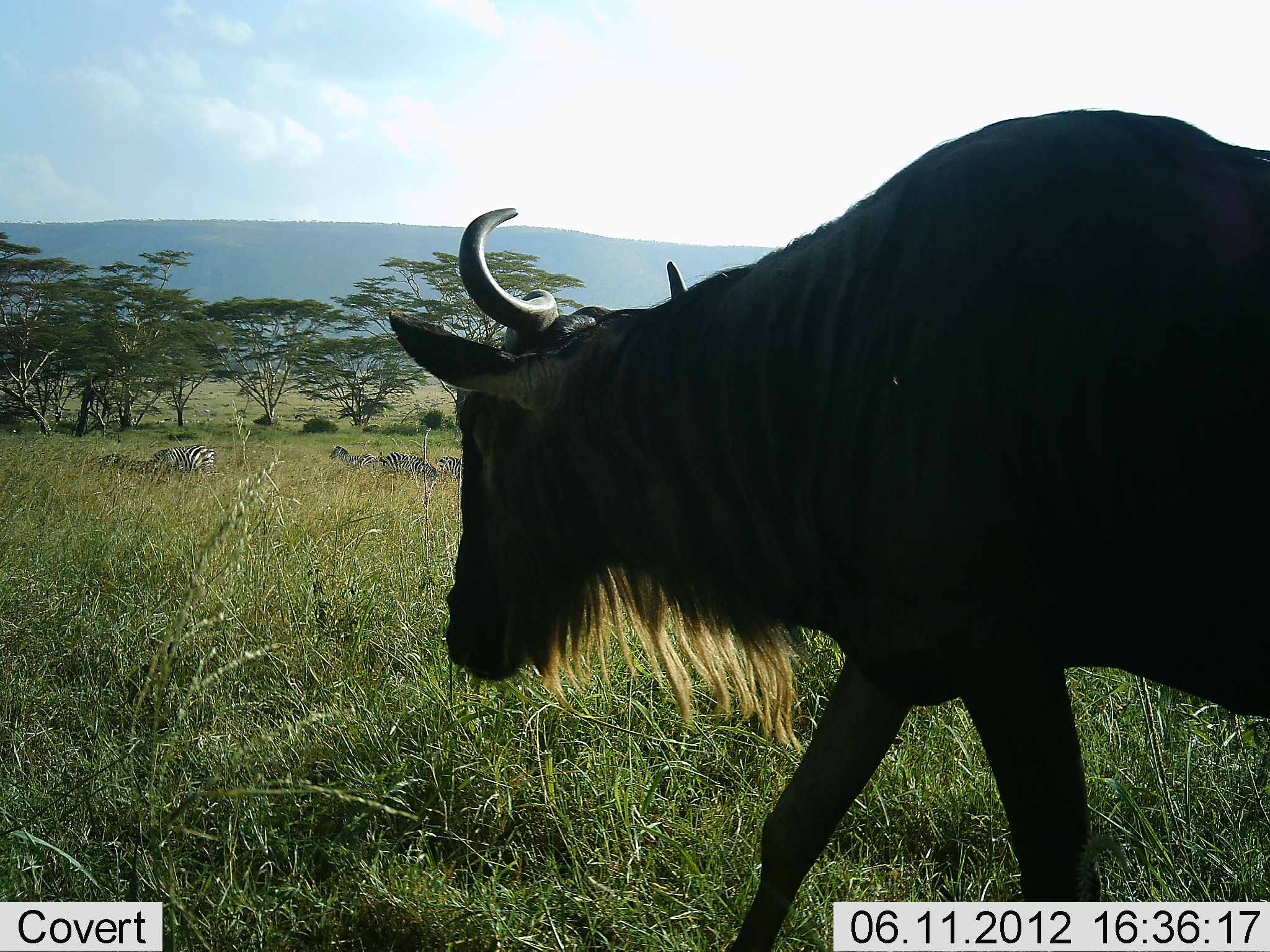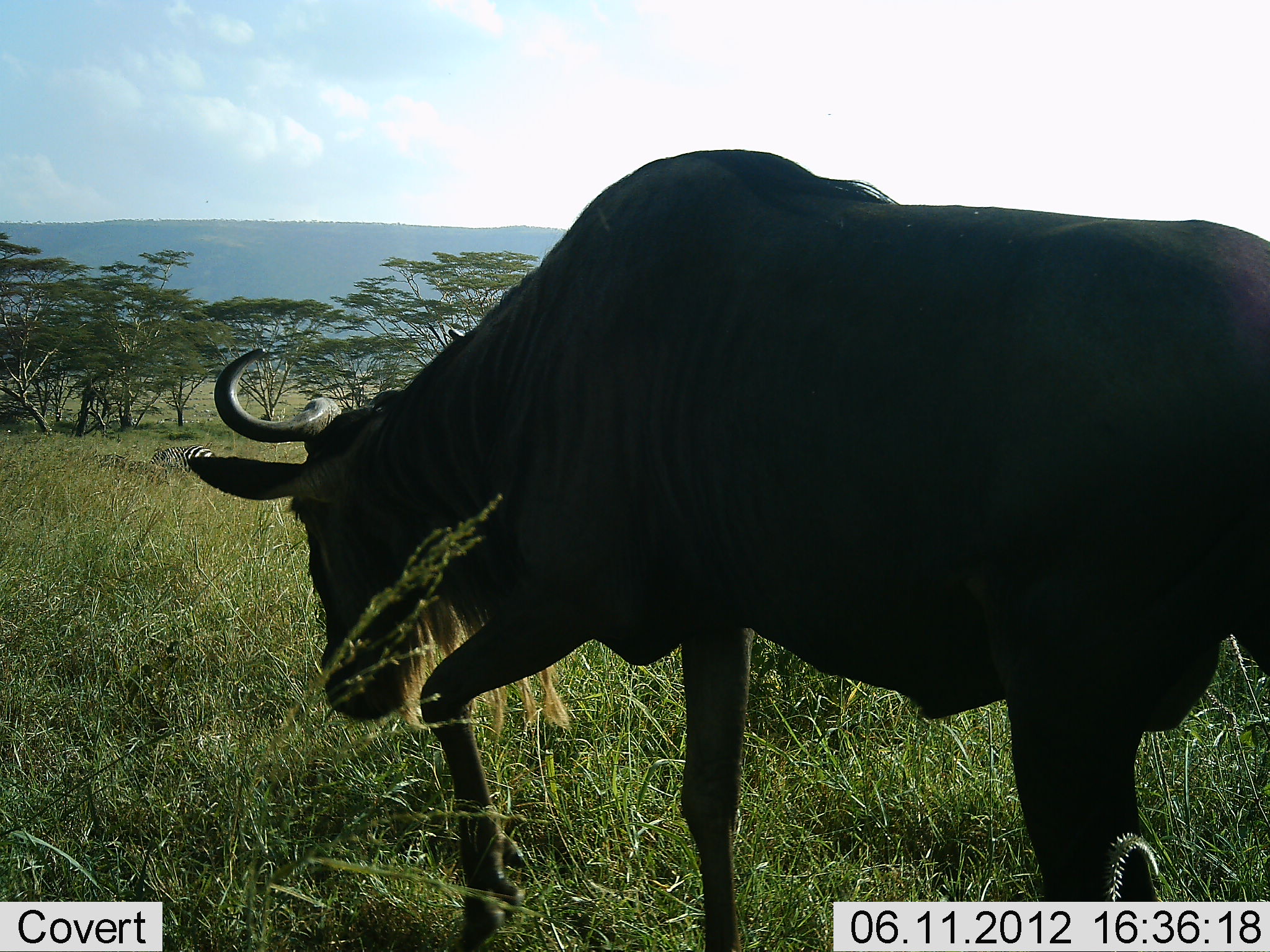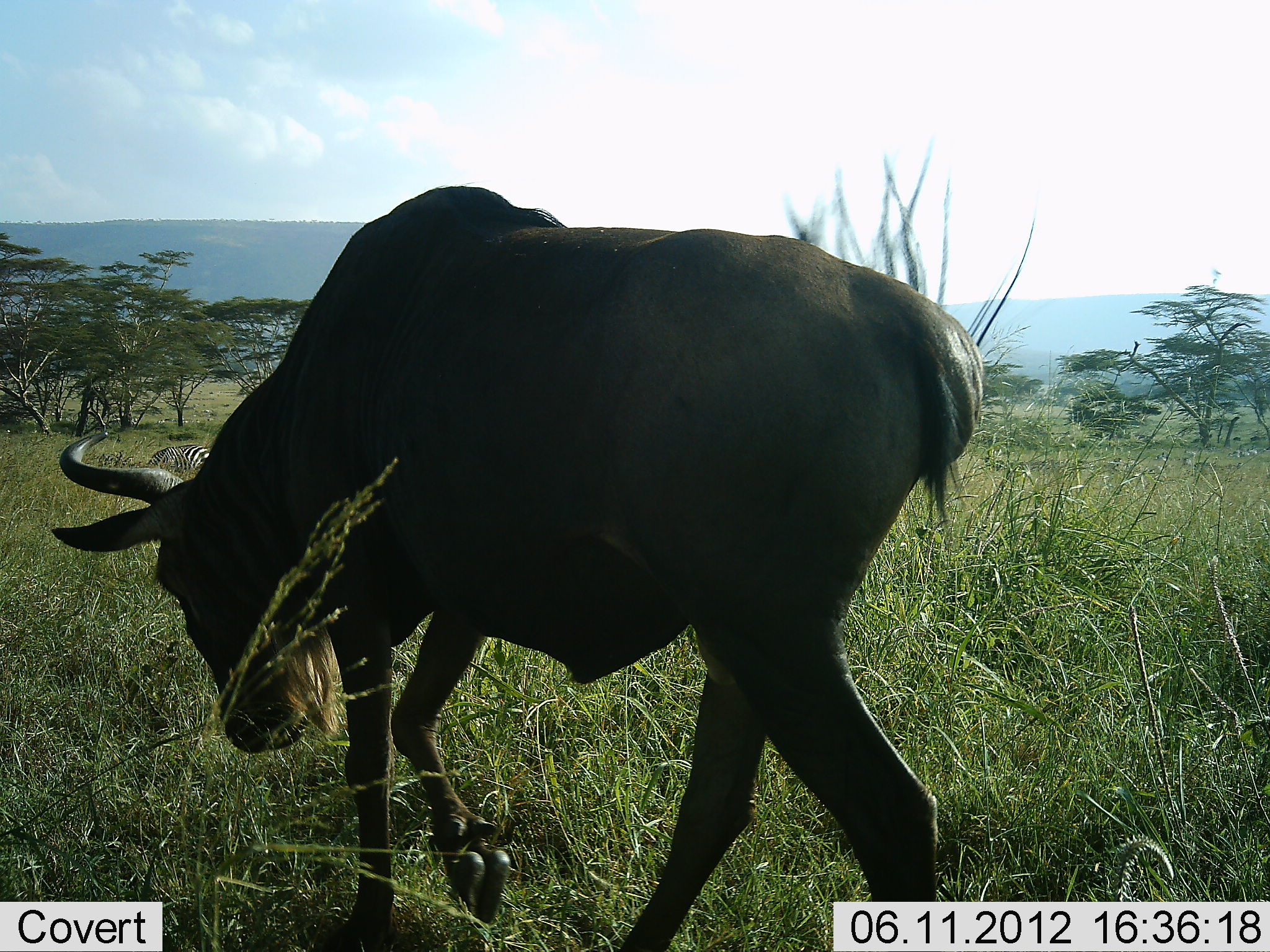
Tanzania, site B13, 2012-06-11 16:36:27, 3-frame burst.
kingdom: Animalia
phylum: Chordata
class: Mammalia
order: Artiodactyla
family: Bovidae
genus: Connochaetes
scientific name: Connochaetes taurinus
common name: blue wildebeest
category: wildebeest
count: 1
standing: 0%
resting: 0%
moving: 100%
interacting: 0%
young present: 0%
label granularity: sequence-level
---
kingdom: Animalia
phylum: Chordata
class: Mammalia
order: Perissodactyla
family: Equidae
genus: Equus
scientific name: Equus quagga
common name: plains zebra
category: zebra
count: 5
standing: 20%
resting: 40%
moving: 0%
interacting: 0%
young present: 0%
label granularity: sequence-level